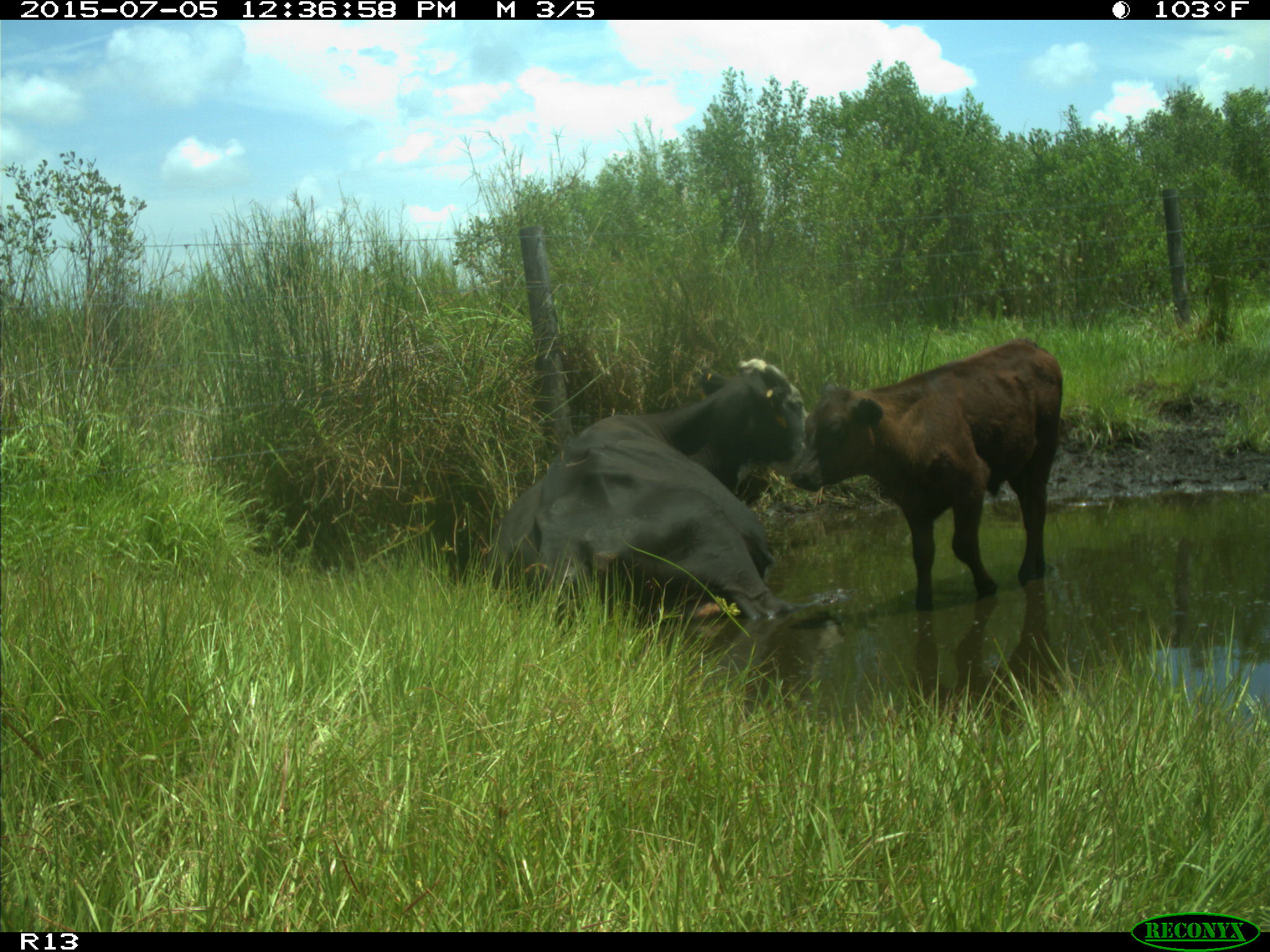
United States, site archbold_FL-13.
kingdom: Animalia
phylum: Chordata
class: Mammalia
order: Artiodactyla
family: Bovidae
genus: Bos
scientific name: Bos taurus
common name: domestic cow